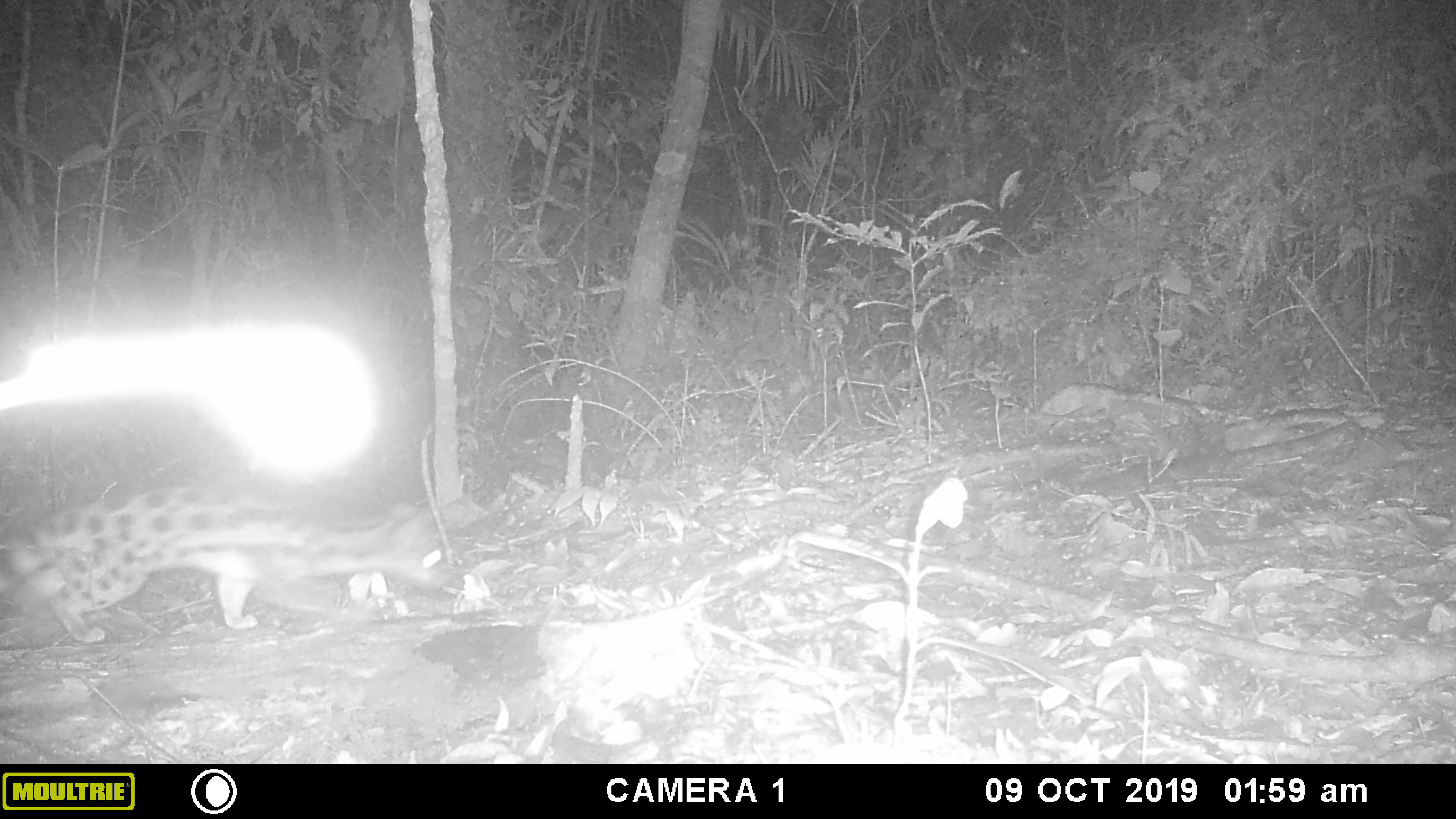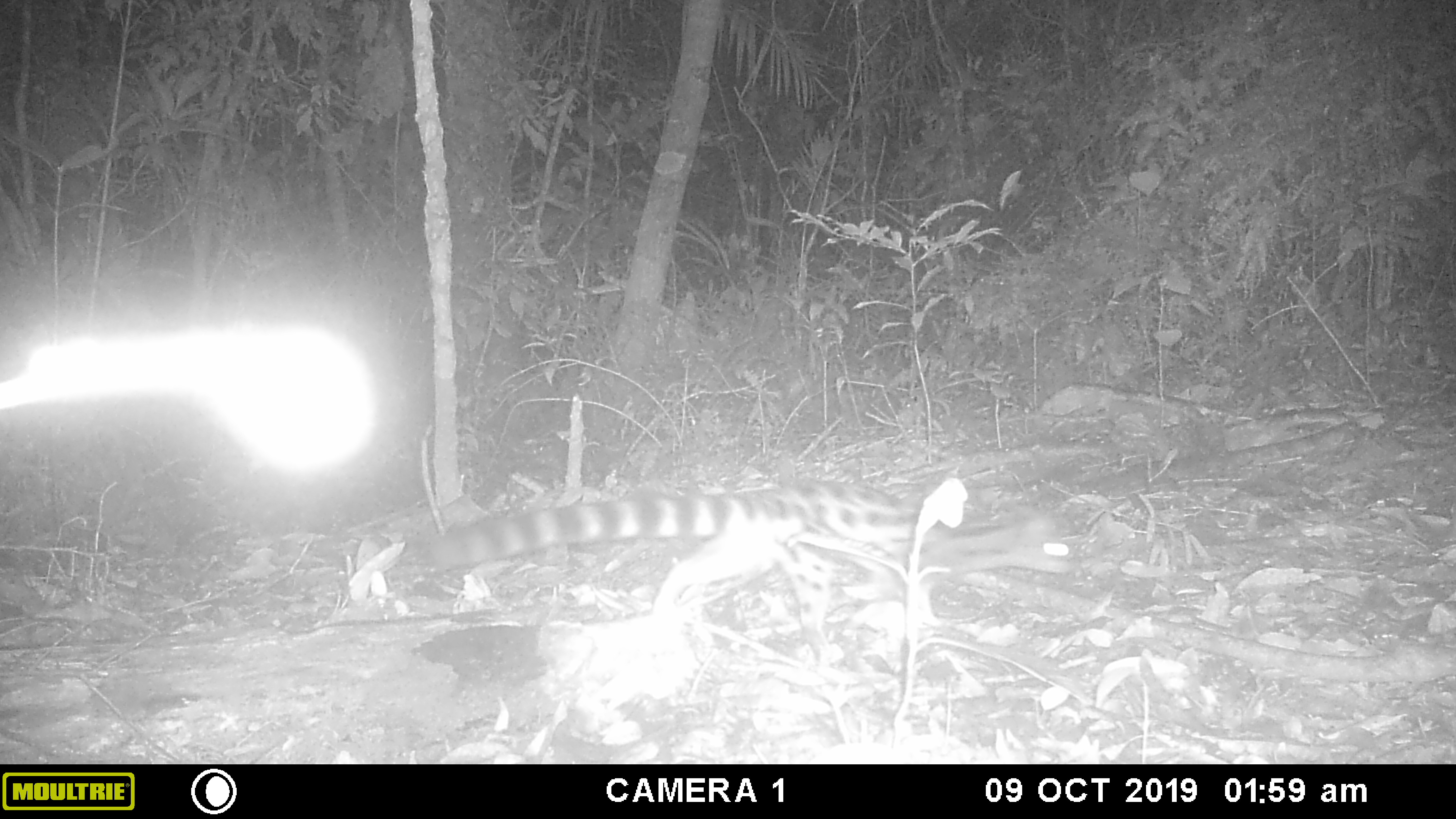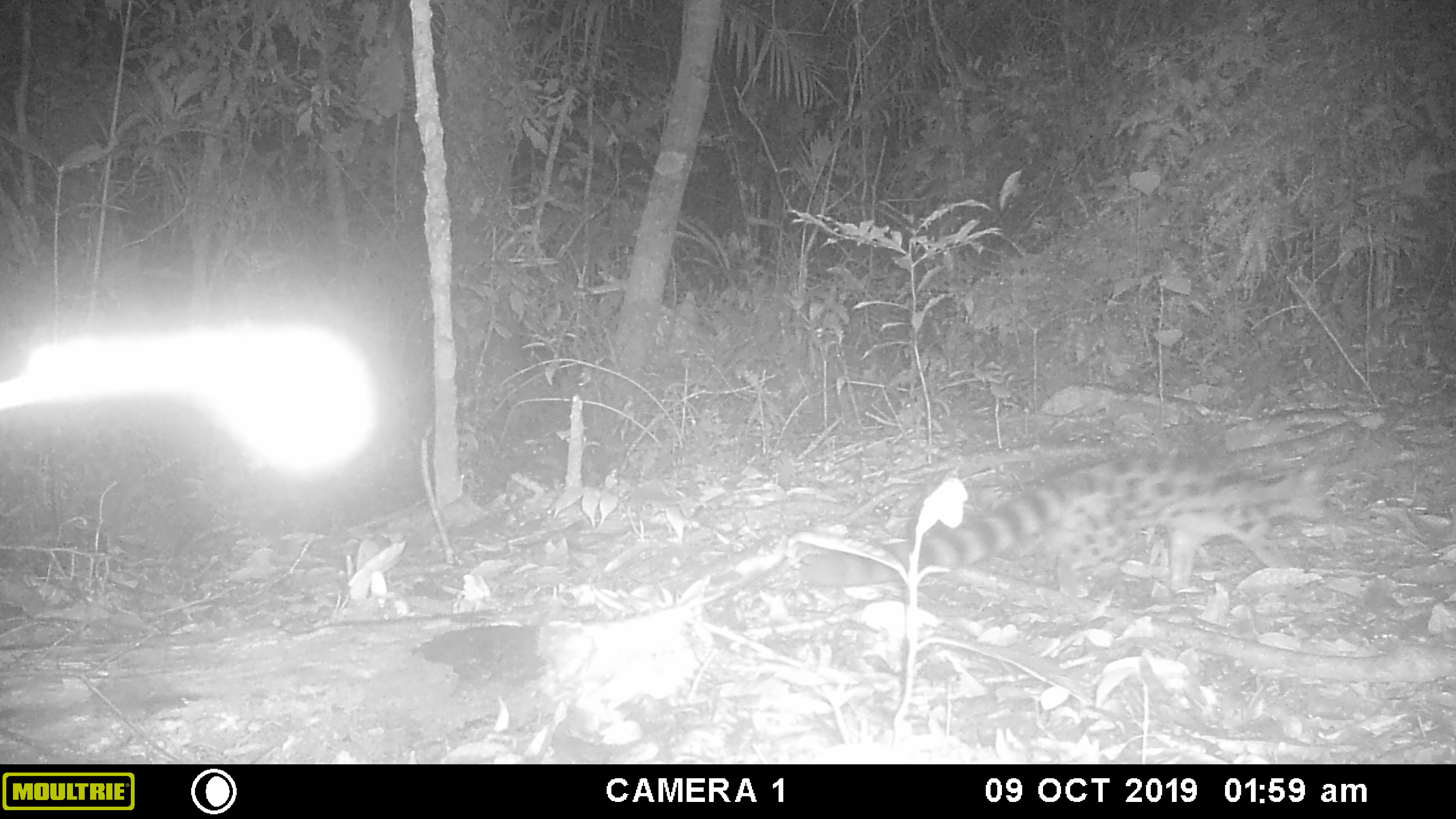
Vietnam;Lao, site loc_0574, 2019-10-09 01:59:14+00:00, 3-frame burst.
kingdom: Animalia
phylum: Chordata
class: Mammalia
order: Carnivora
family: Prionodontidae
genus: Prionodon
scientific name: Prionodon pardicolor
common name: spotted linsang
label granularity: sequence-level